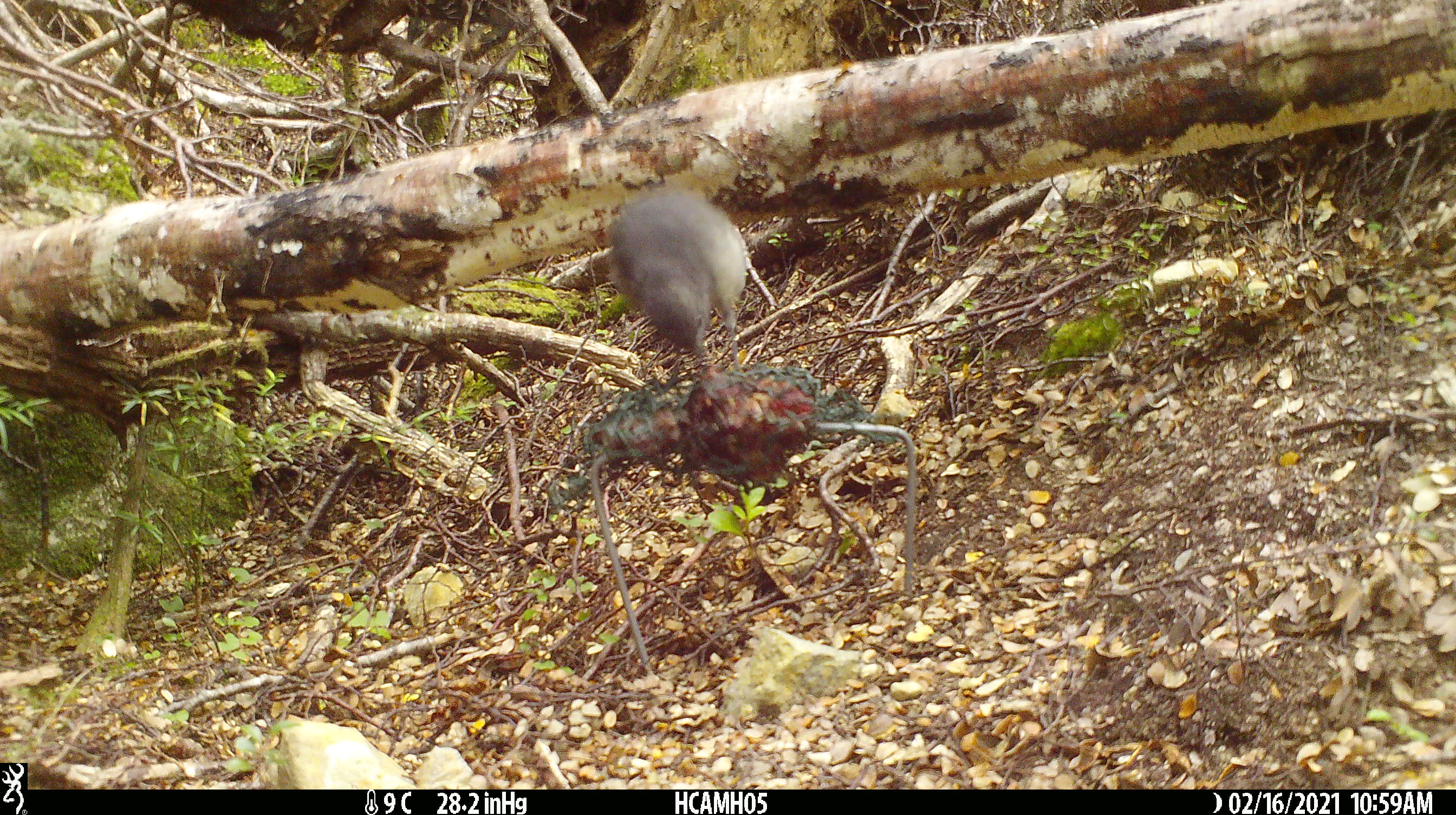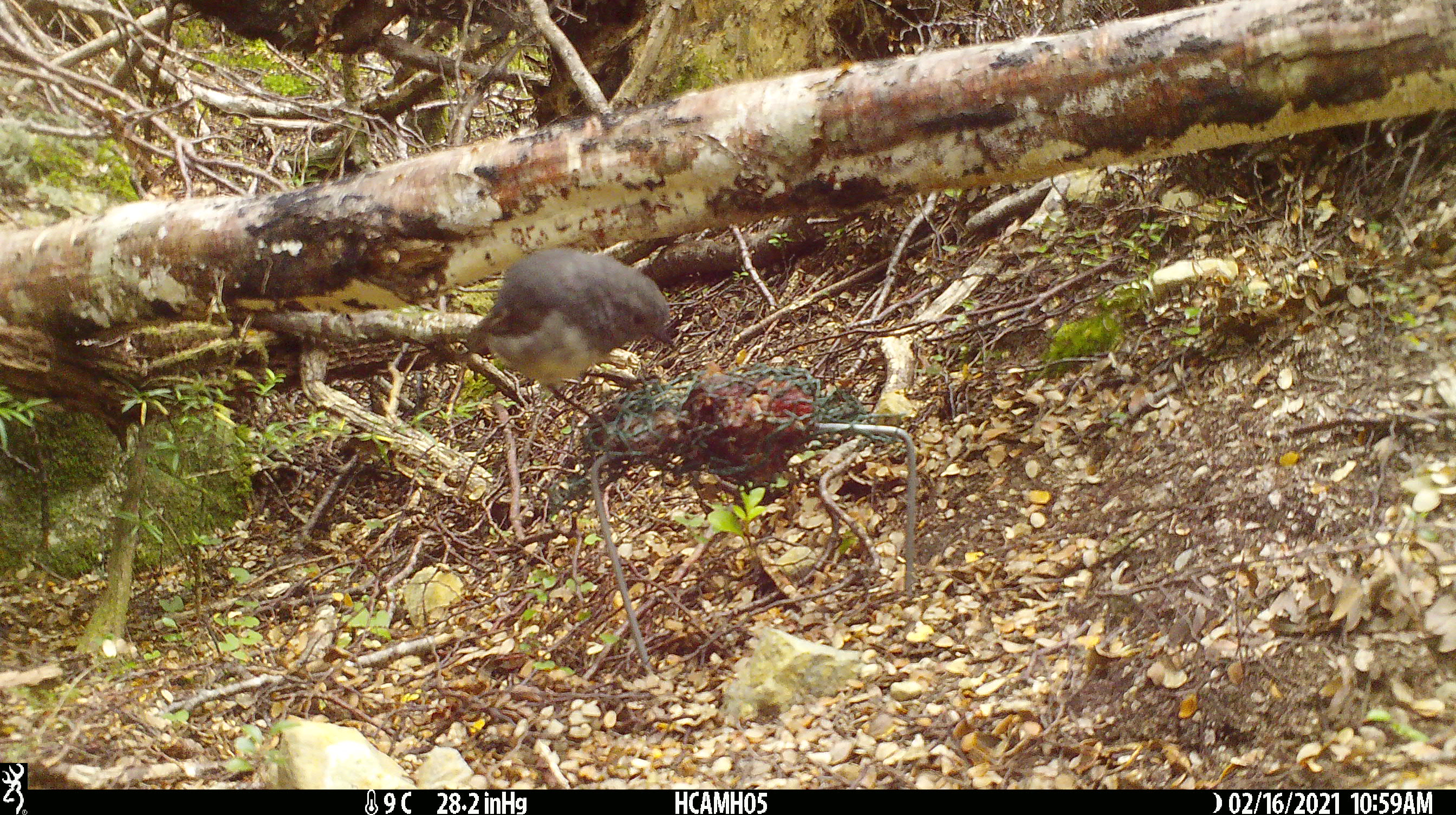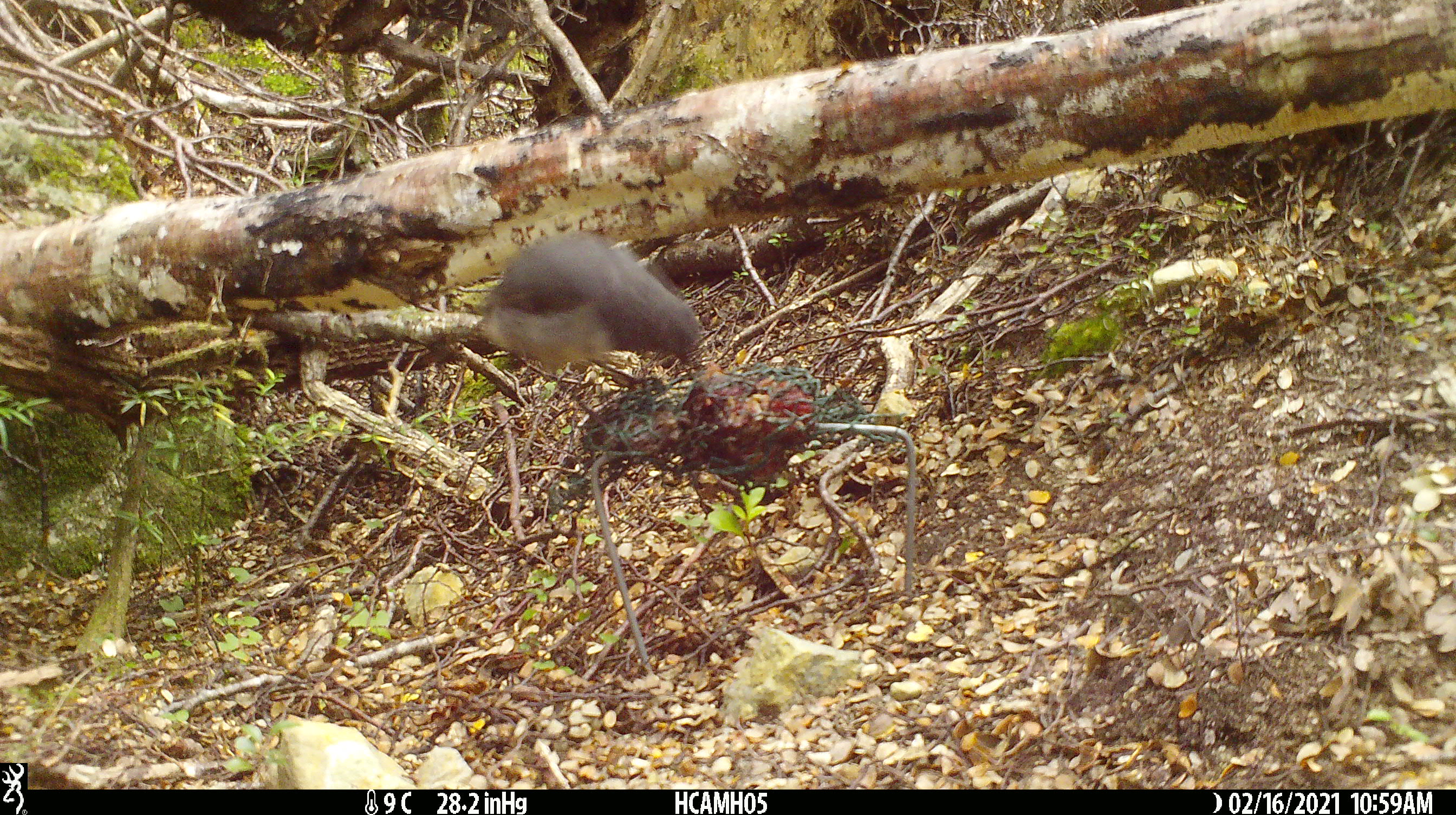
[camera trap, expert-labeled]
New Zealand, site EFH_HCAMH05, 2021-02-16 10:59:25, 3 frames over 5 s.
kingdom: Animalia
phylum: Chordata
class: Aves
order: Passeriformes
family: Petroicidae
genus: Petroica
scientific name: Petroica australis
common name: new zealand robin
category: robin